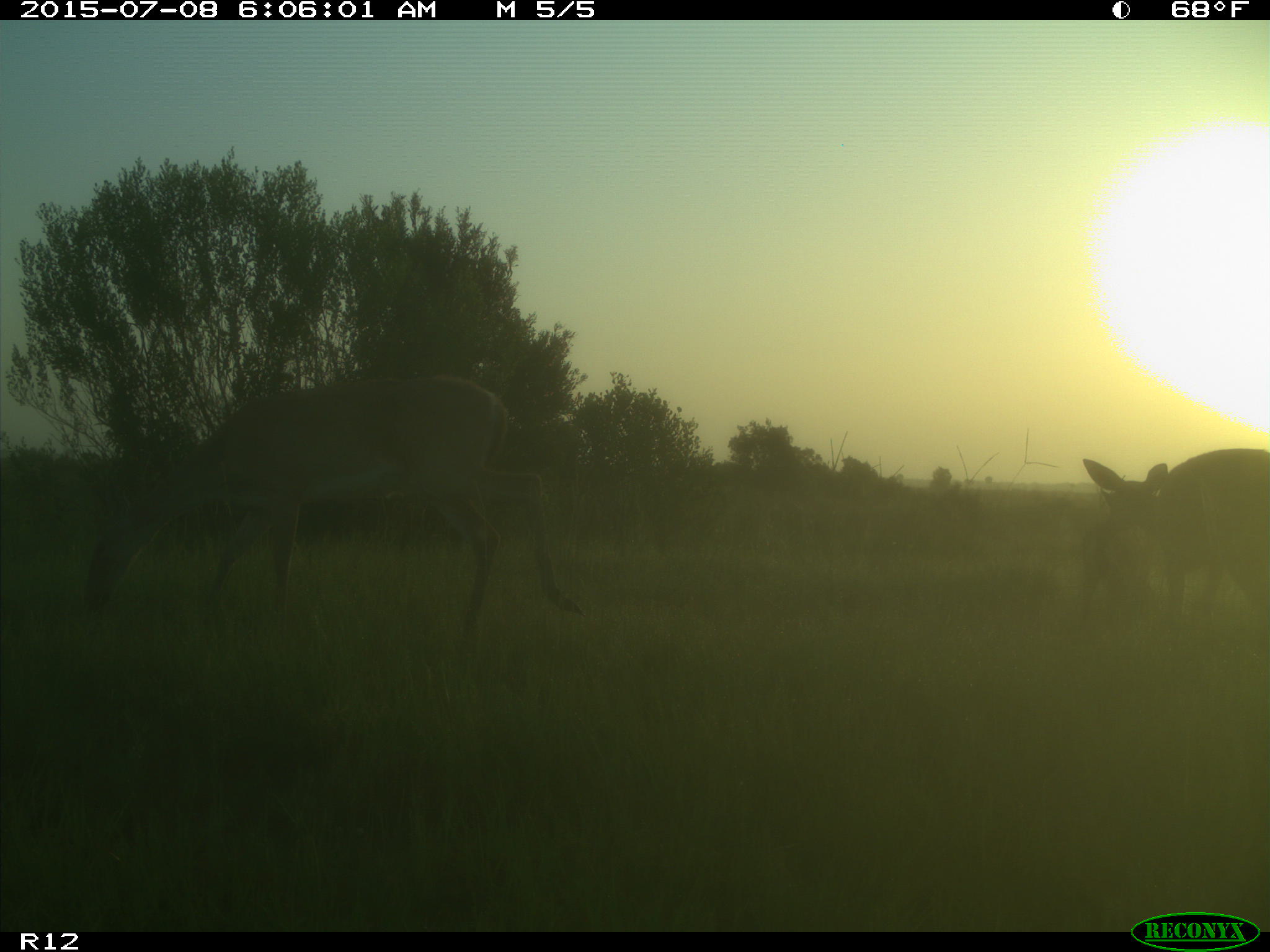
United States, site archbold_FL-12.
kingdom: Animalia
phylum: Chordata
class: Mammalia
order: Artiodactyla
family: Cervidae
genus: Odocoileus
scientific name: Odocoileus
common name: deer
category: unidentified deer